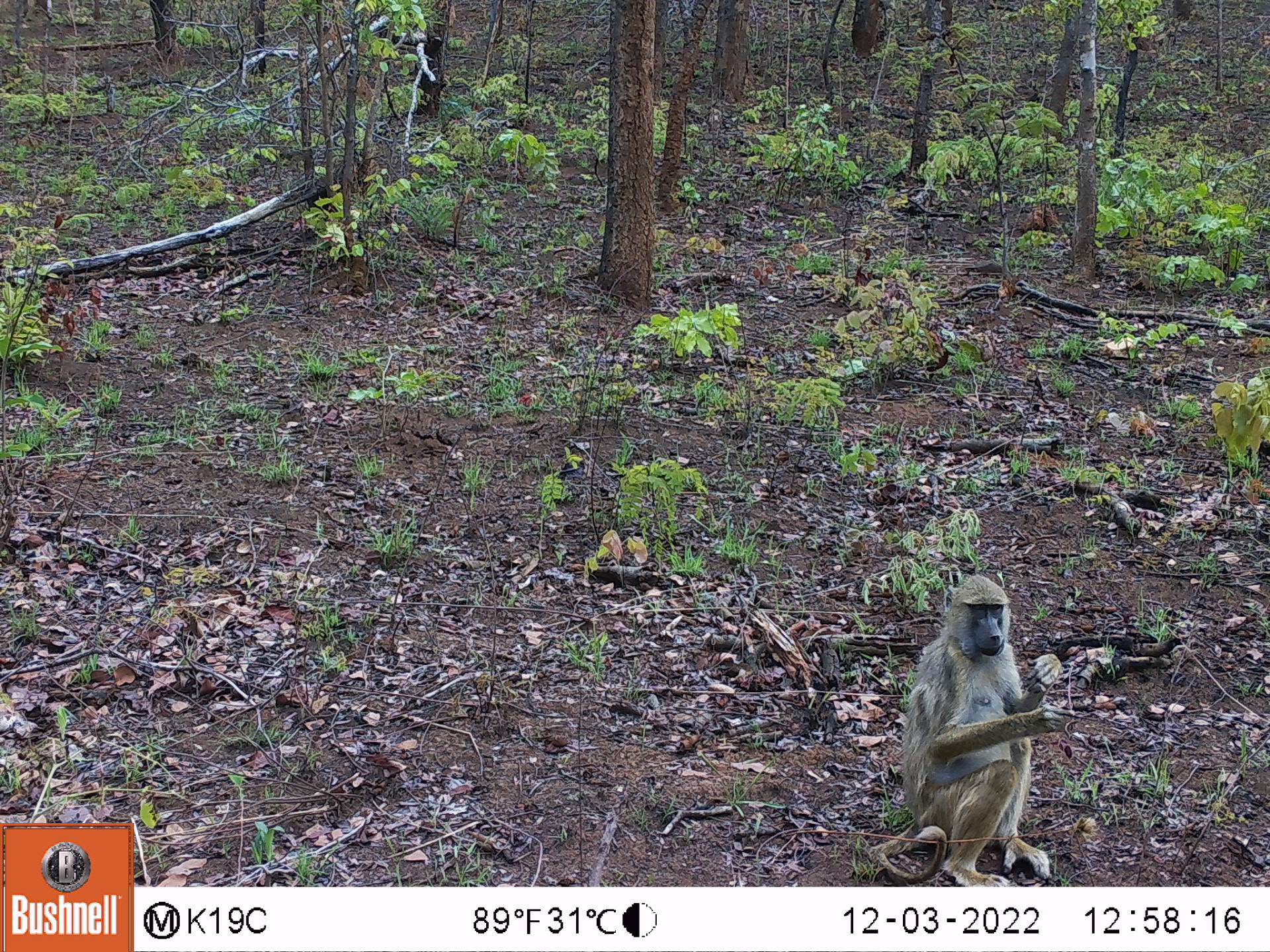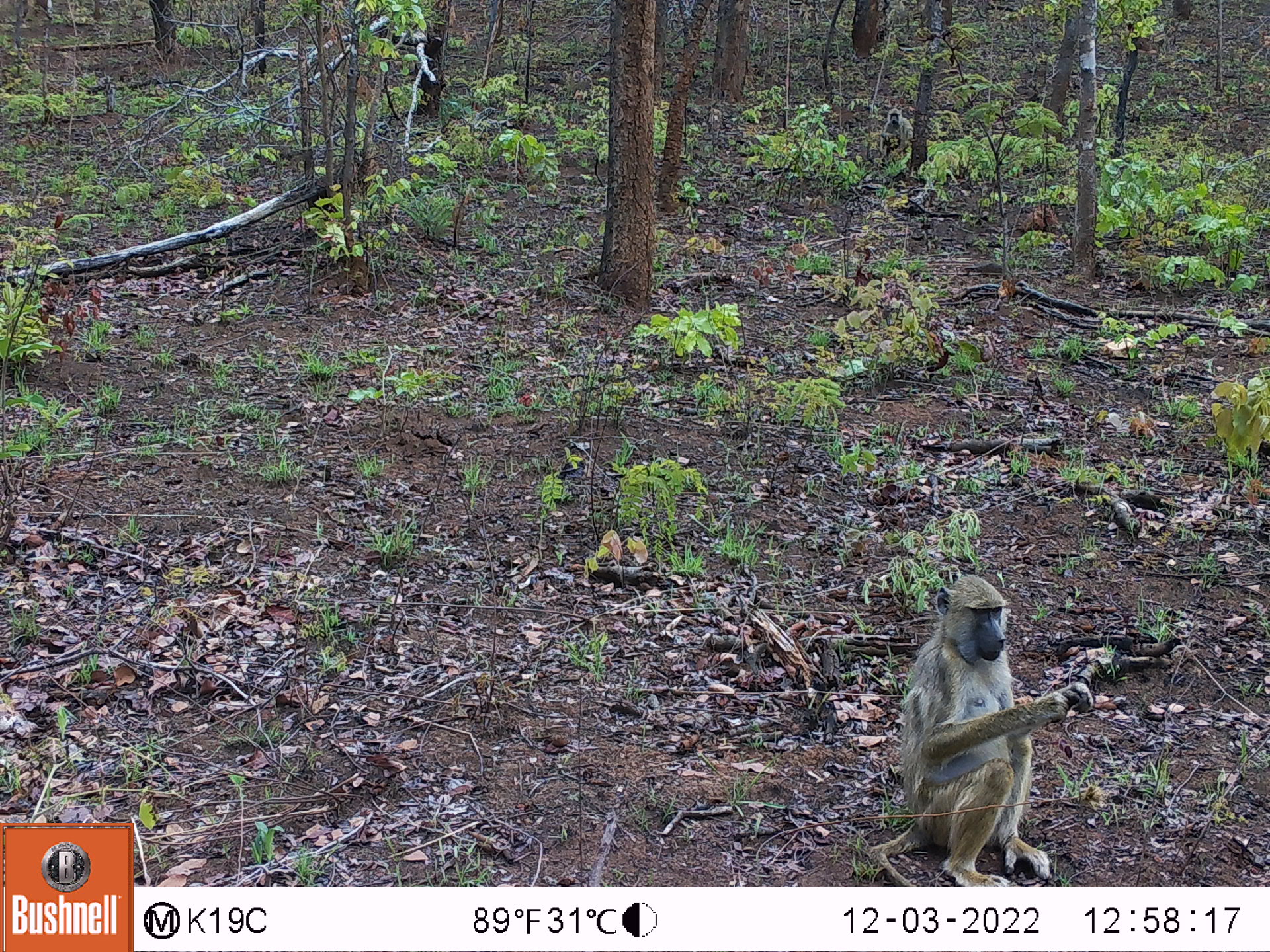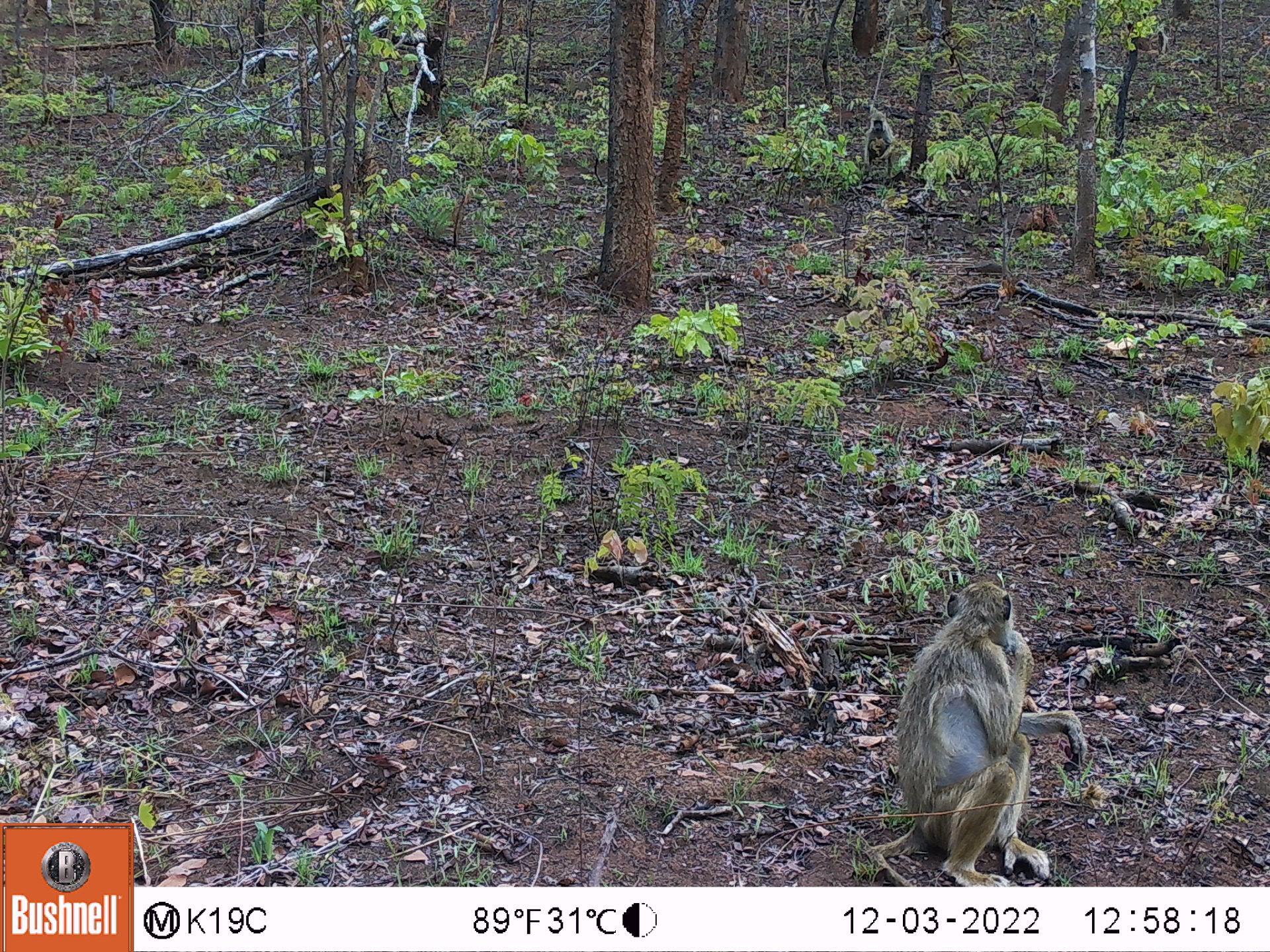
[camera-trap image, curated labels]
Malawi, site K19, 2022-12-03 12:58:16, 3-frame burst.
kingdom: Animalia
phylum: Chordata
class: Mammalia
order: Primates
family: Cercopithecidae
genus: Papio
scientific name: Papio cynocephalus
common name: yellow baboon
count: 2